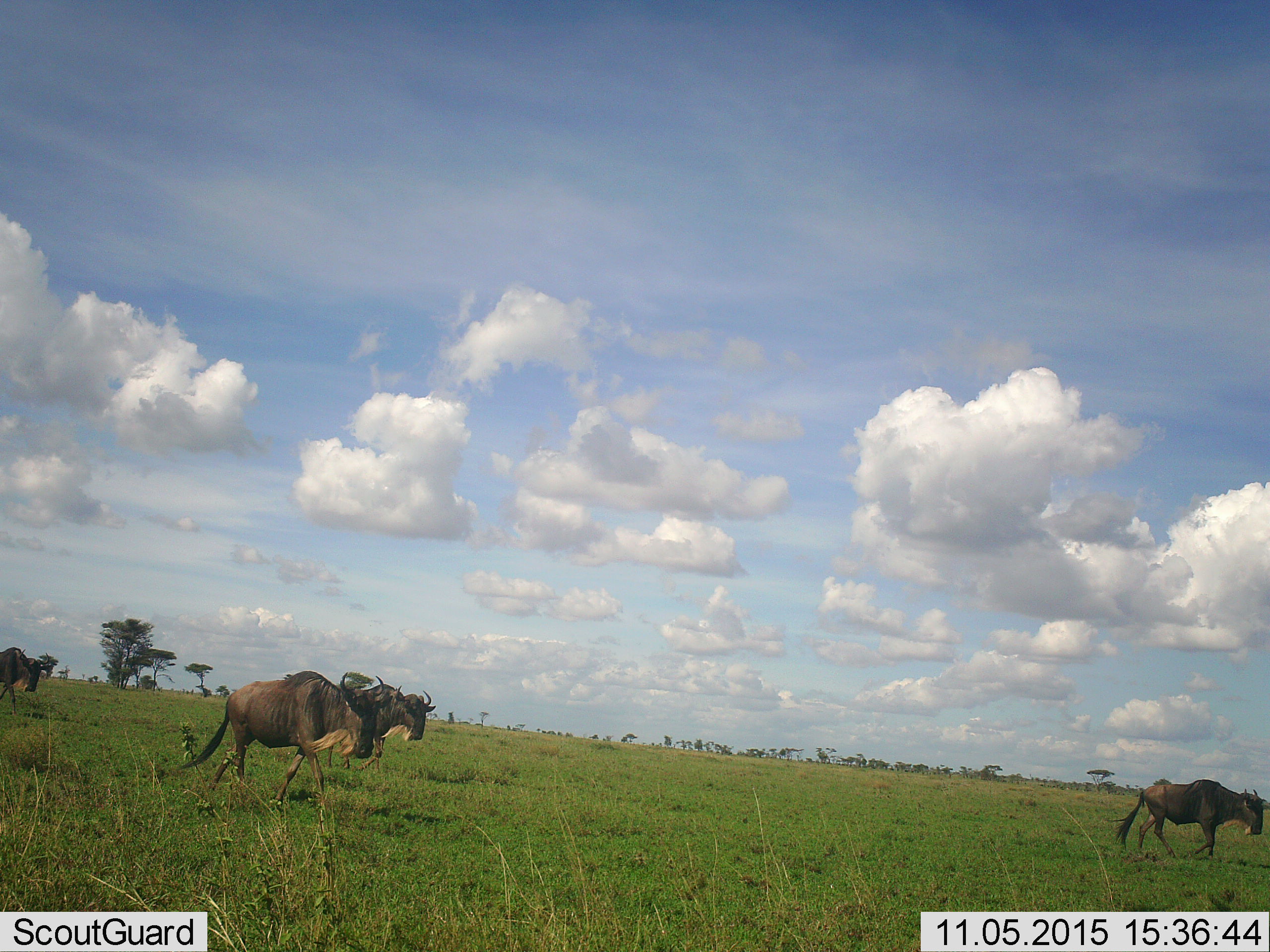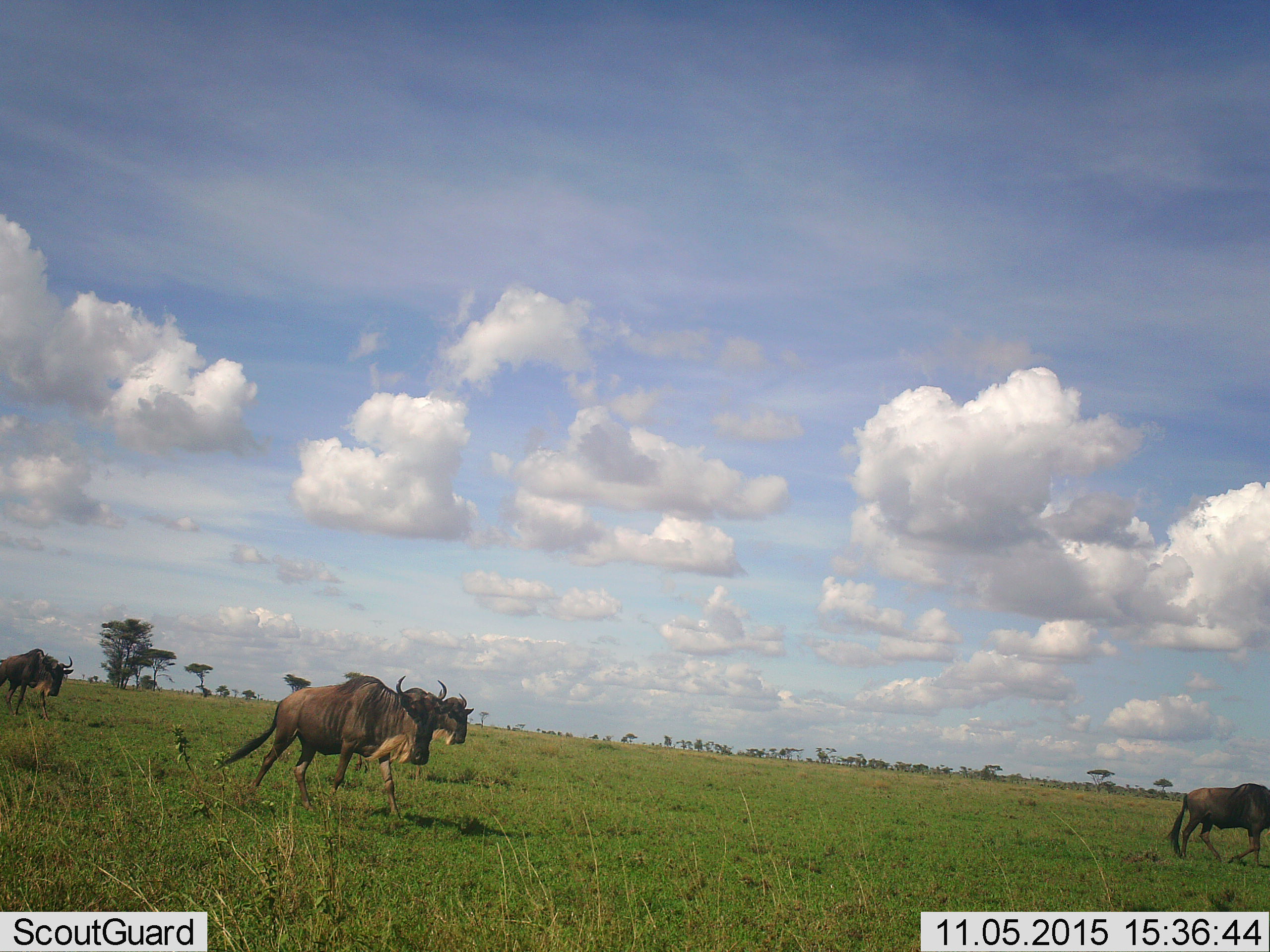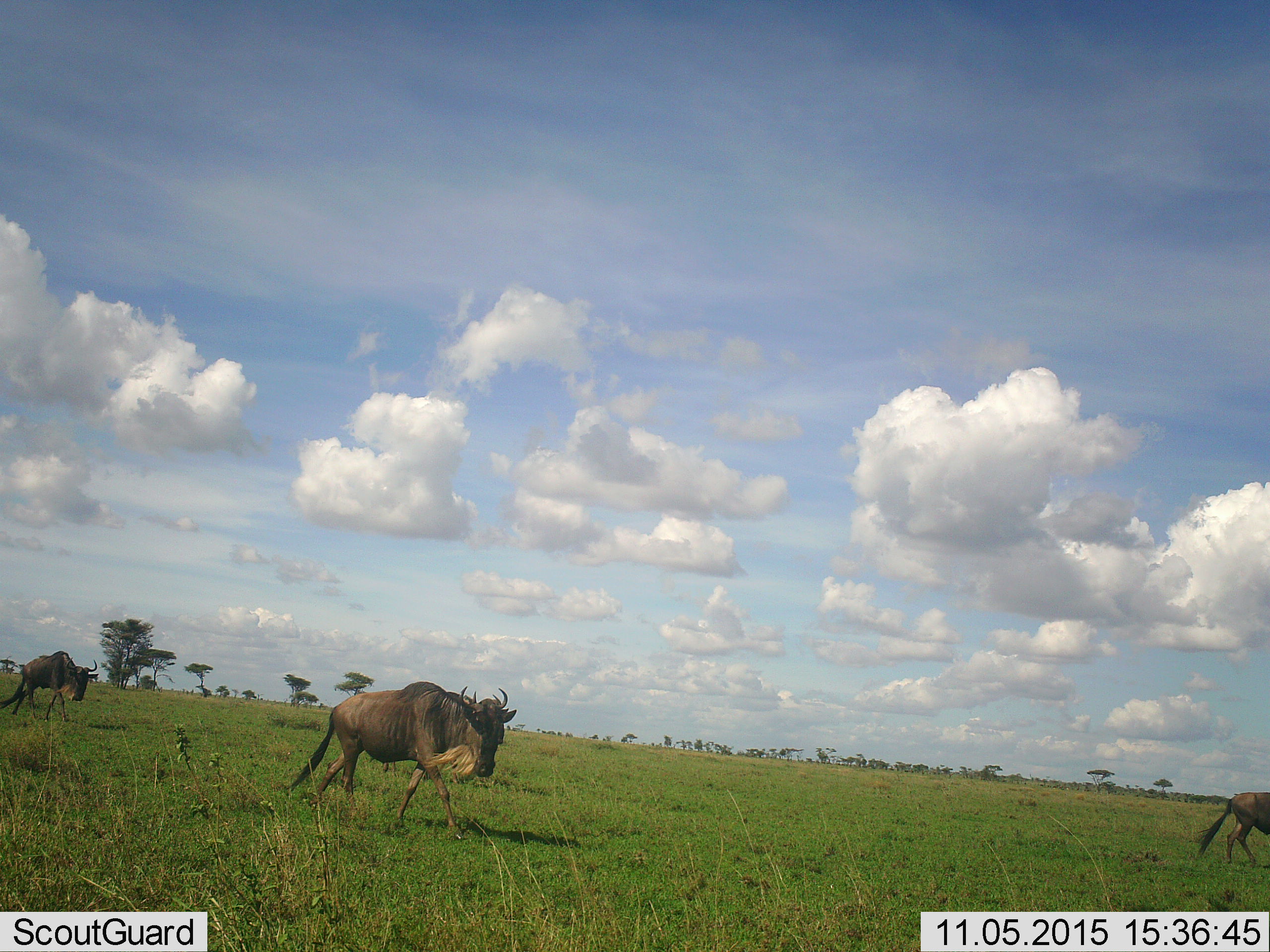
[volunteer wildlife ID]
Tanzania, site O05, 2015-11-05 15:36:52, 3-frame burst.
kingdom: Animalia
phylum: Chordata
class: Mammalia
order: Artiodactyla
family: Bovidae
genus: Connochaetes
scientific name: Connochaetes taurinus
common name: blue wildebeest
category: wildebeest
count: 4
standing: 10%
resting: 0%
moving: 90%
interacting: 0%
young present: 0%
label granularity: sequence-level